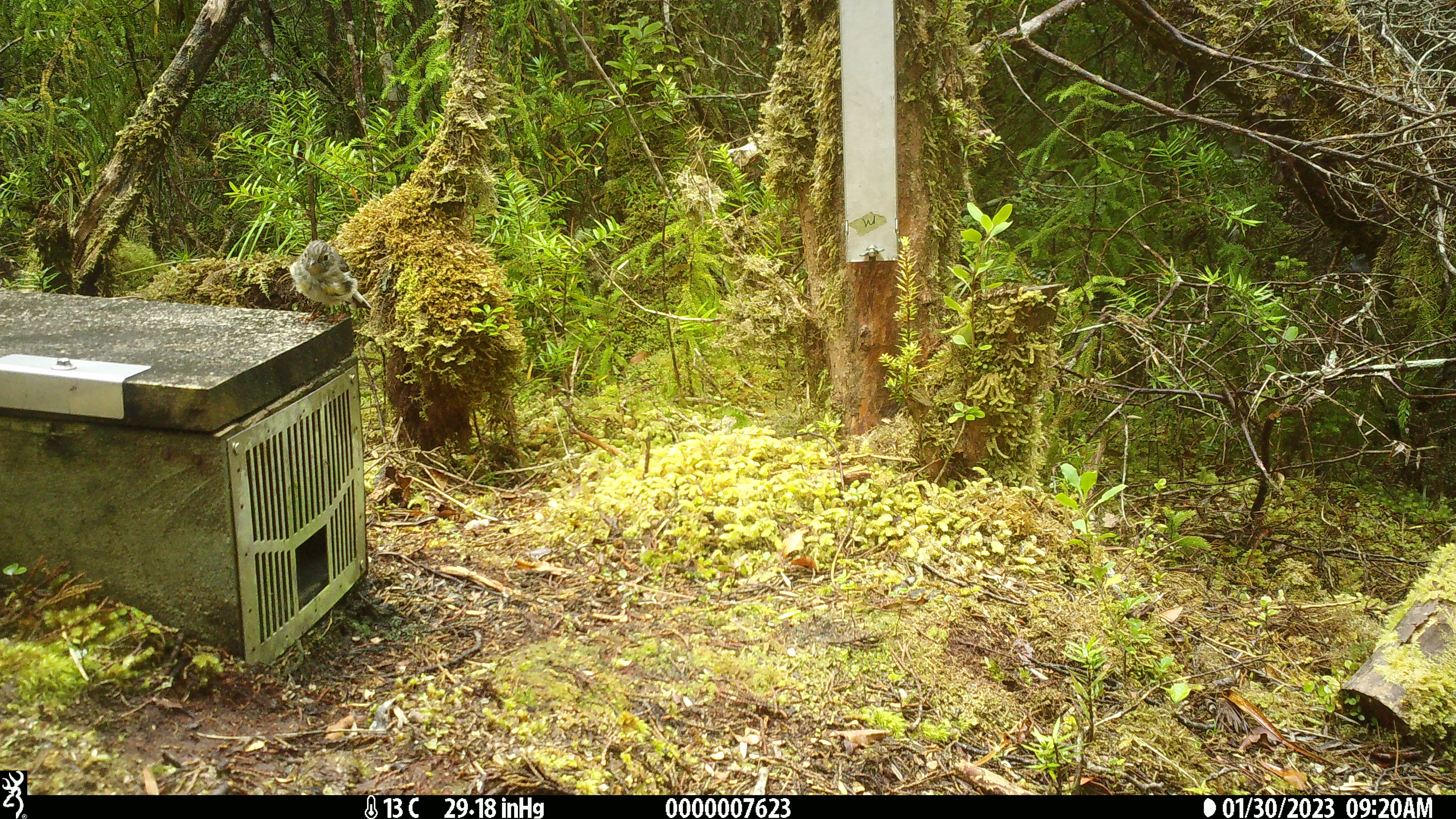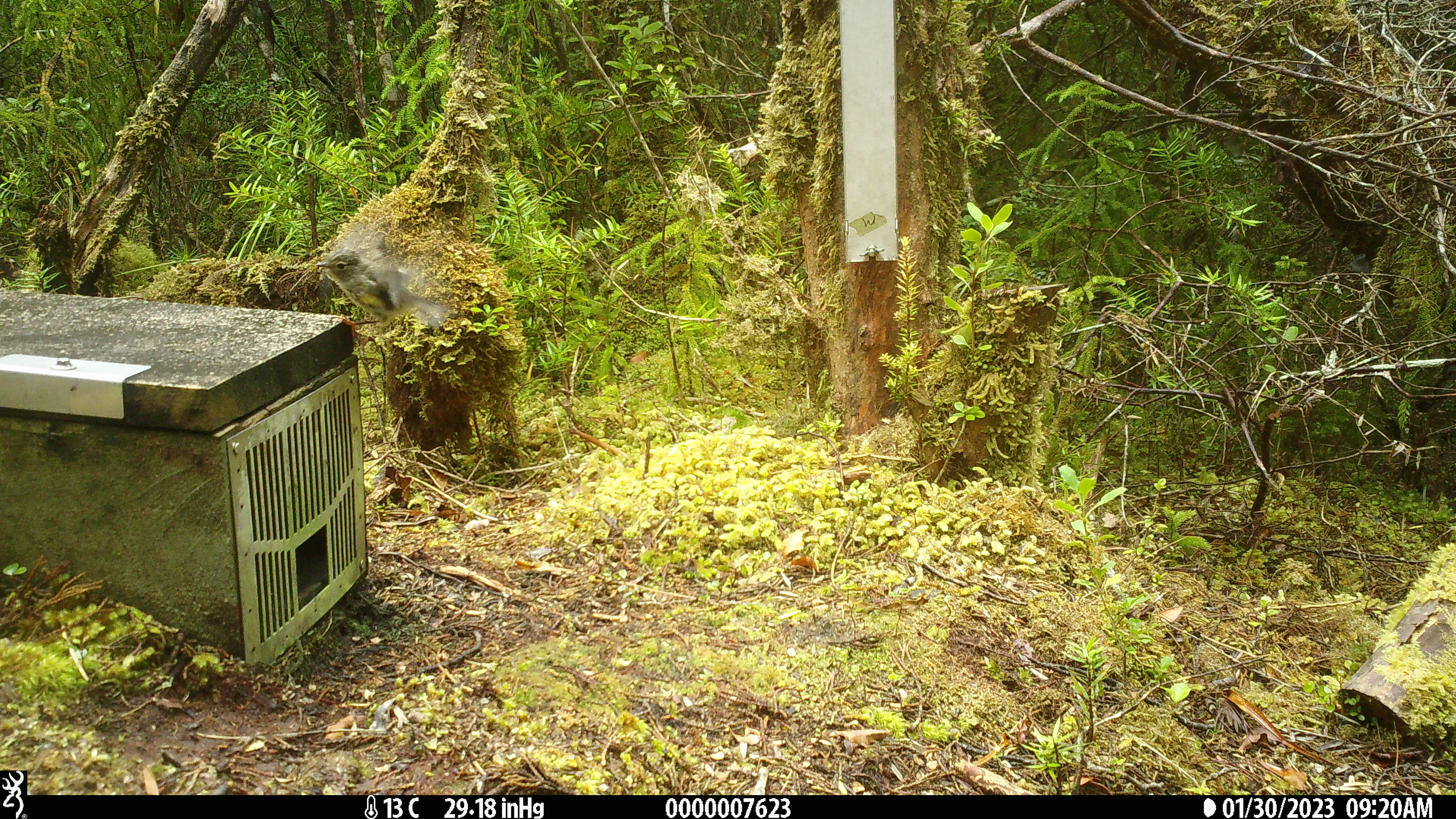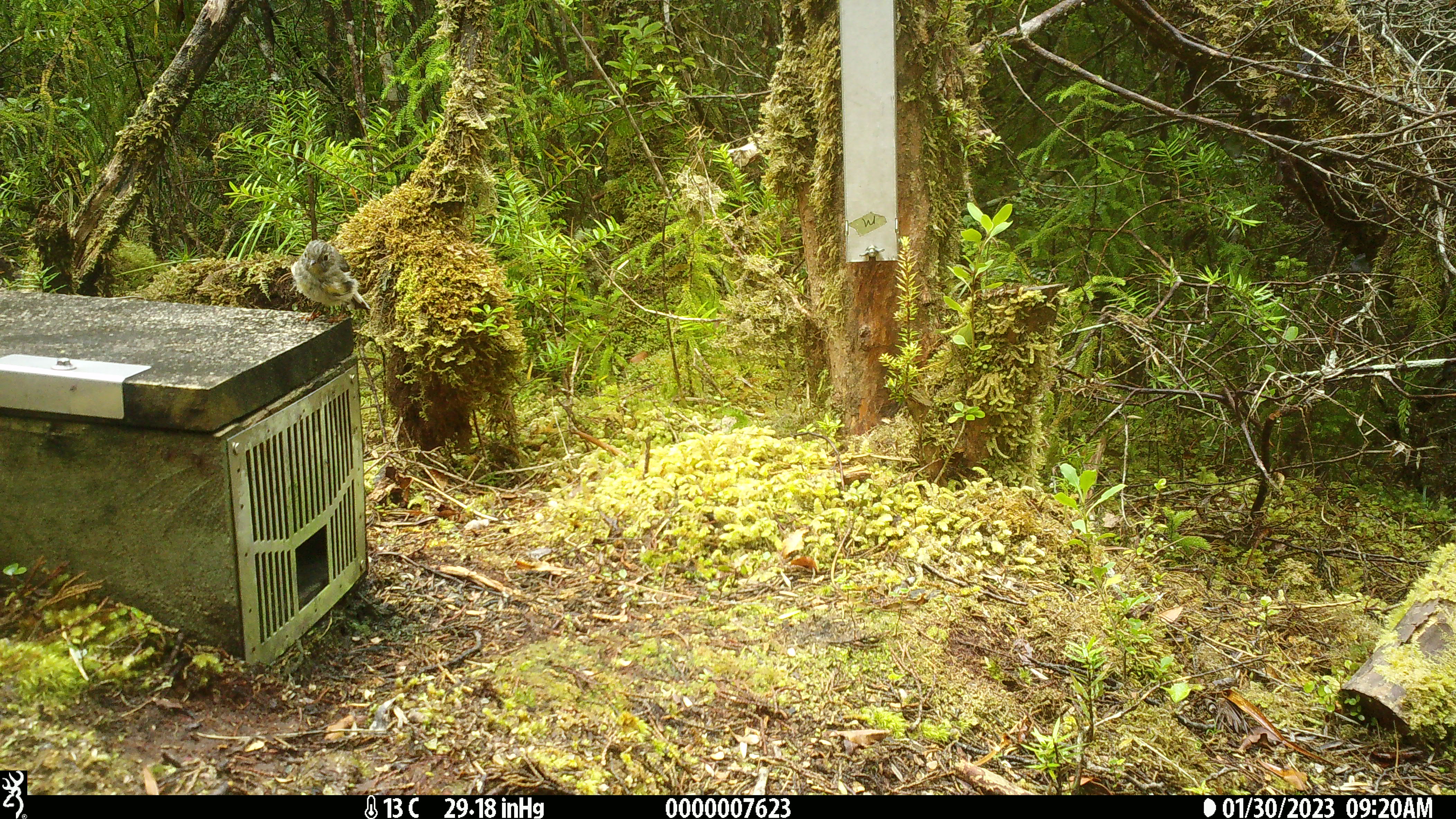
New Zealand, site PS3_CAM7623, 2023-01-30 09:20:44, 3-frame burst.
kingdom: Animalia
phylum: Chordata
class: Aves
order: Passeriformes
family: Petroicidae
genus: Petroica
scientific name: Petroica macrocephala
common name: tomtit